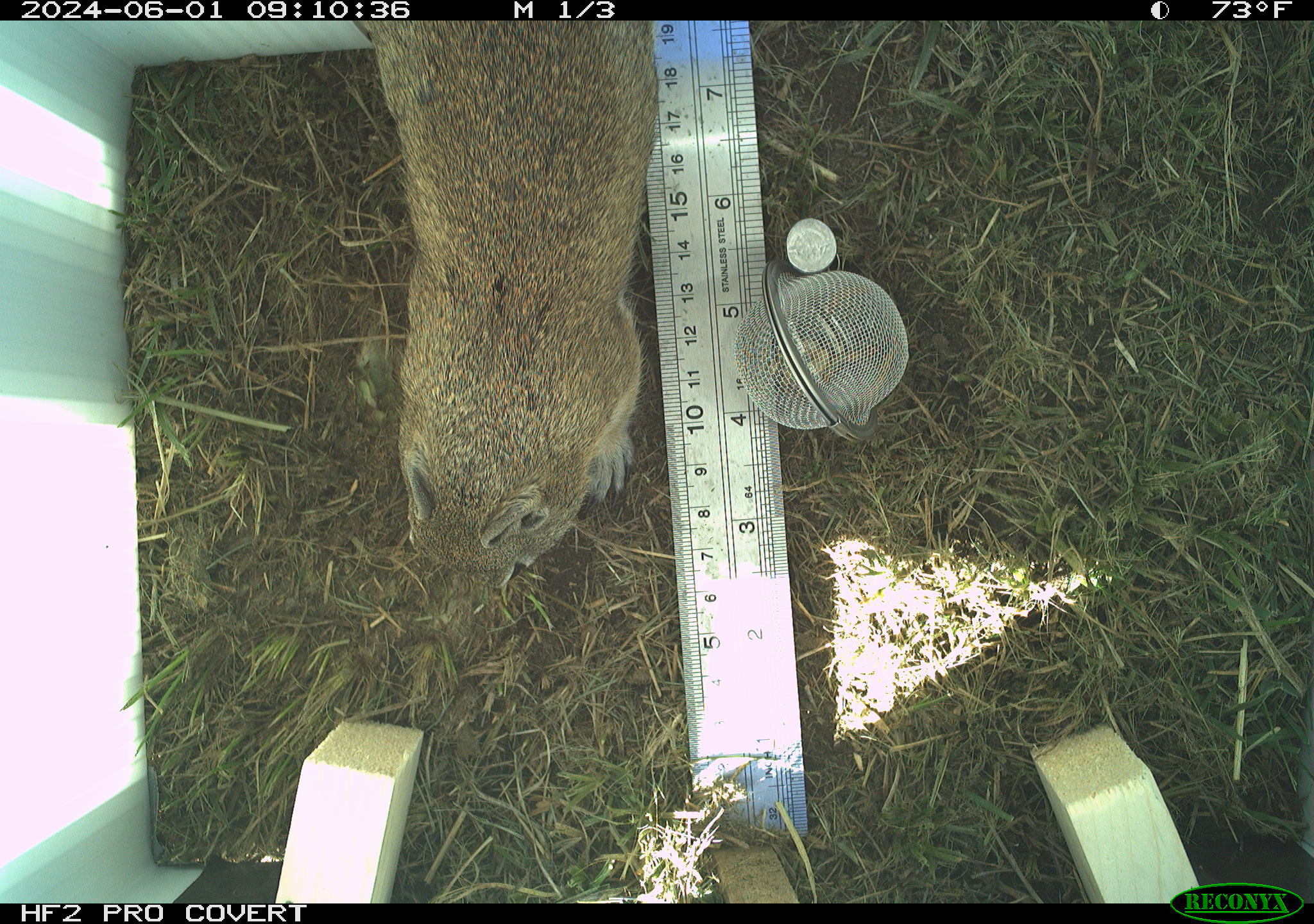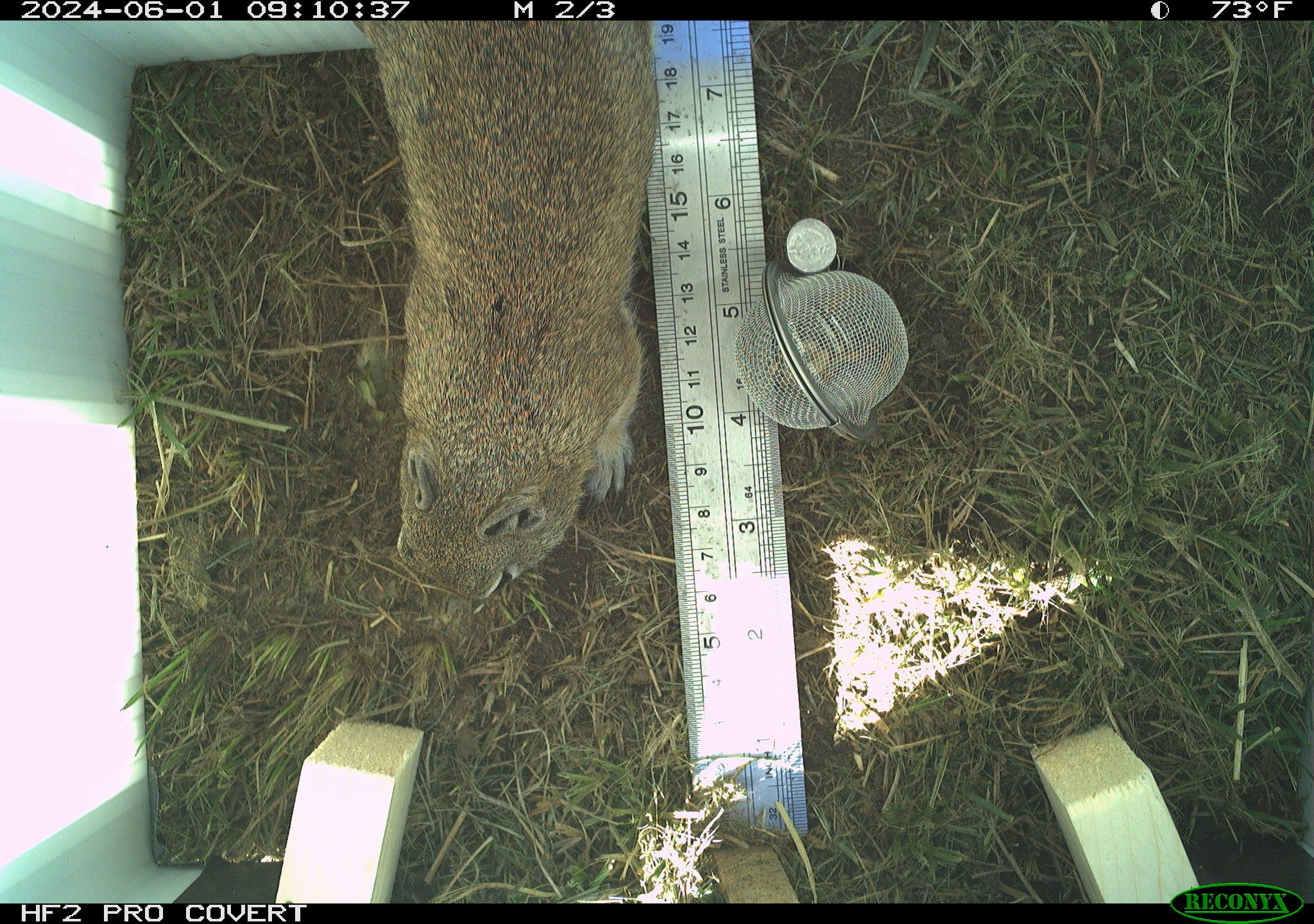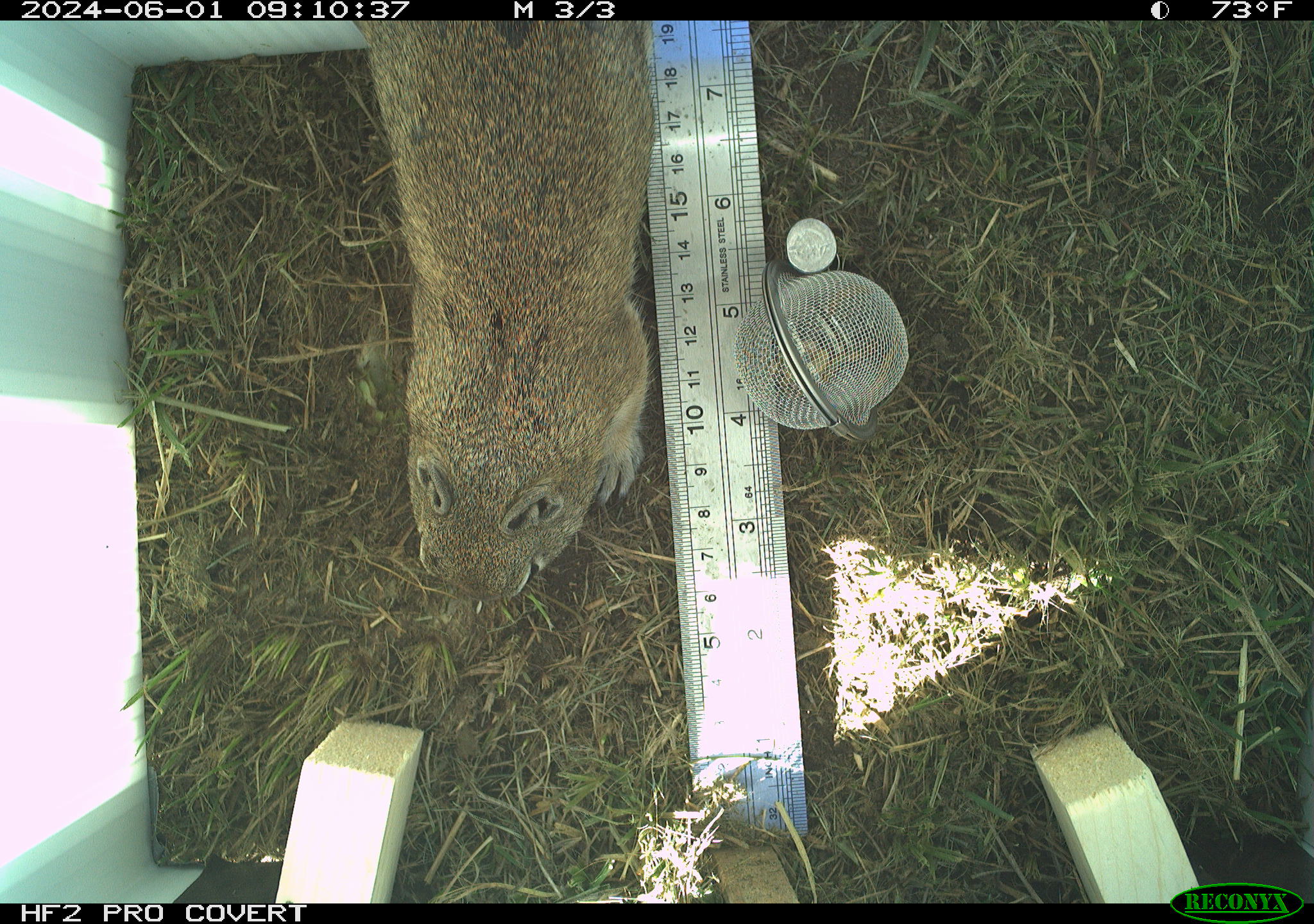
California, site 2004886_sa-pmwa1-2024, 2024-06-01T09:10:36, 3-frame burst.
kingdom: Animalia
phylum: Chordata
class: Mammalia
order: Rodentia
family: Sciuridae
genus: Urocitellus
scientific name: Urocitellus beldingi beldingi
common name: belding's ground squirrel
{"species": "belding's ground squirrel (Urocitellus beldingi beldingi)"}